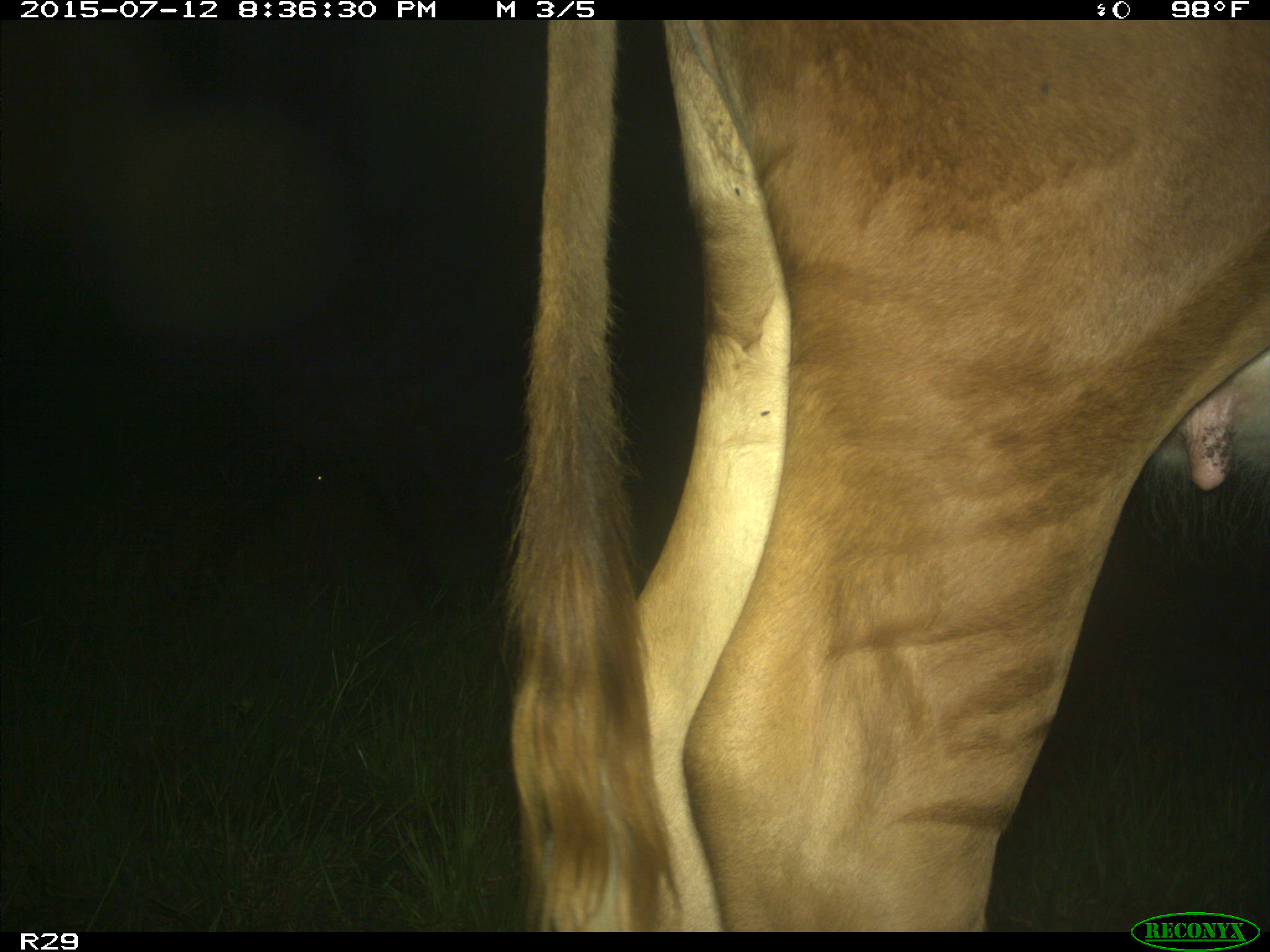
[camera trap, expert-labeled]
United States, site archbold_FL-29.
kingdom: Animalia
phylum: Chordata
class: Mammalia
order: Artiodactyla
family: Bovidae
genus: Bos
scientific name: Bos taurus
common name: domestic cow